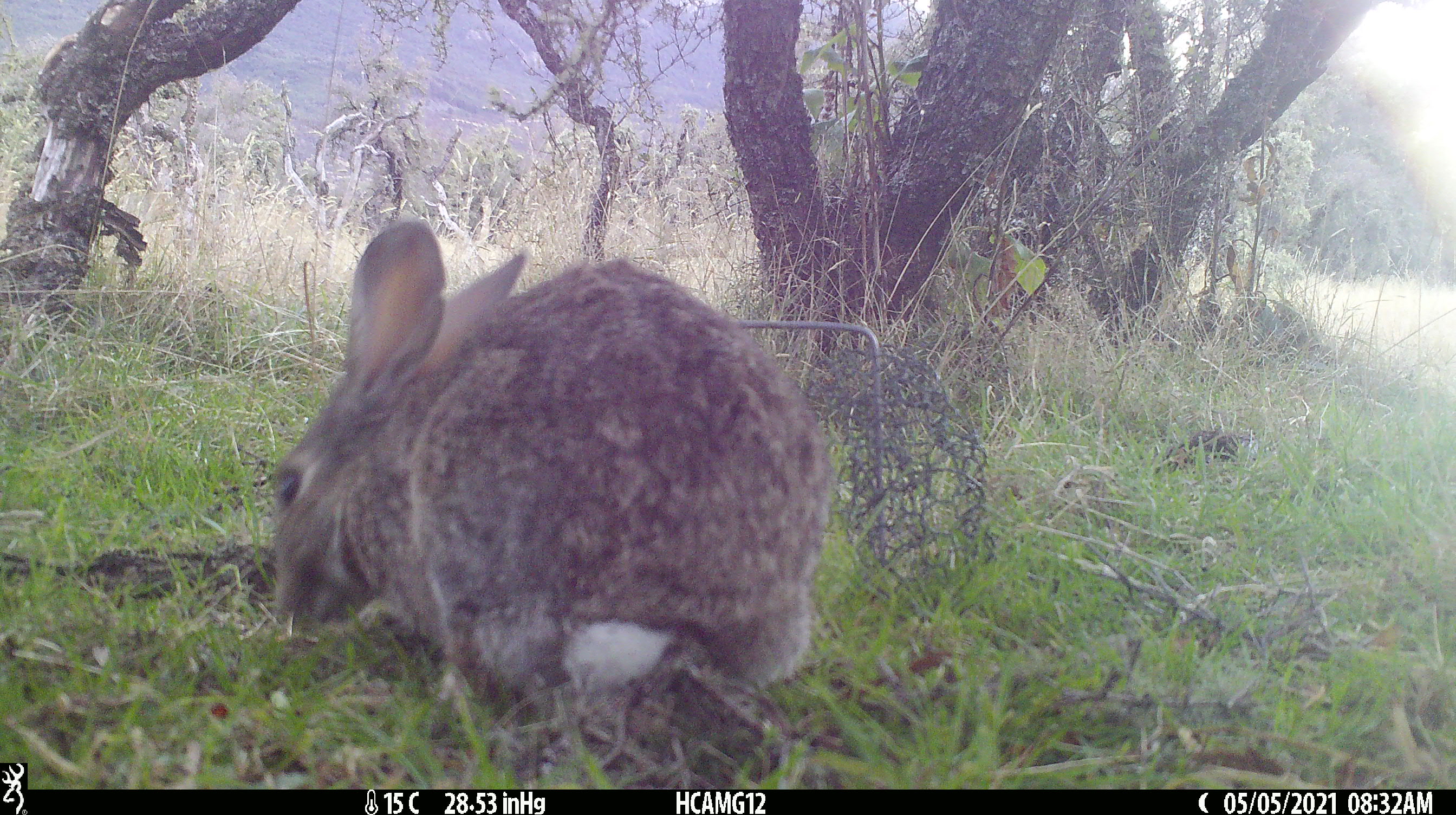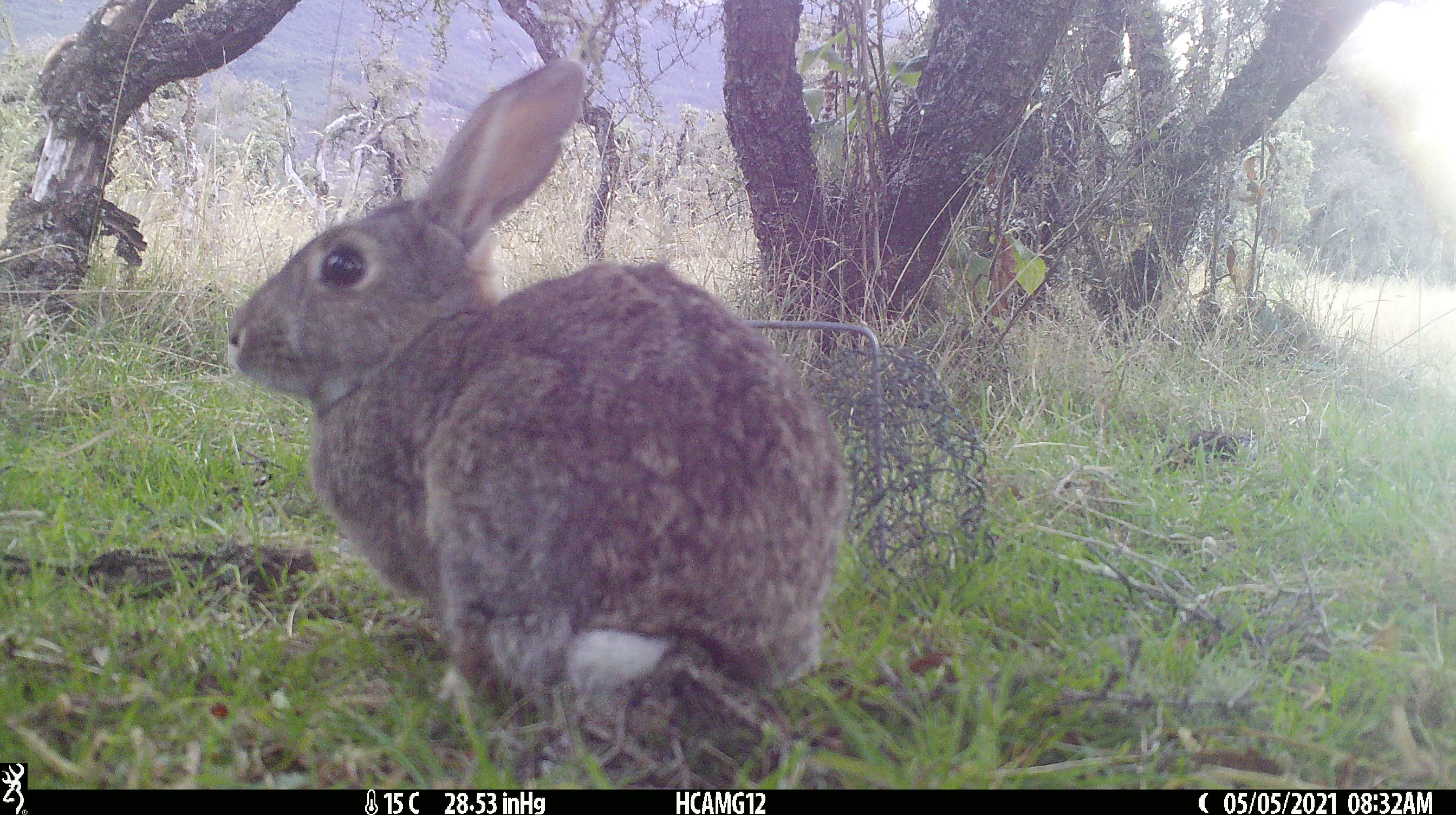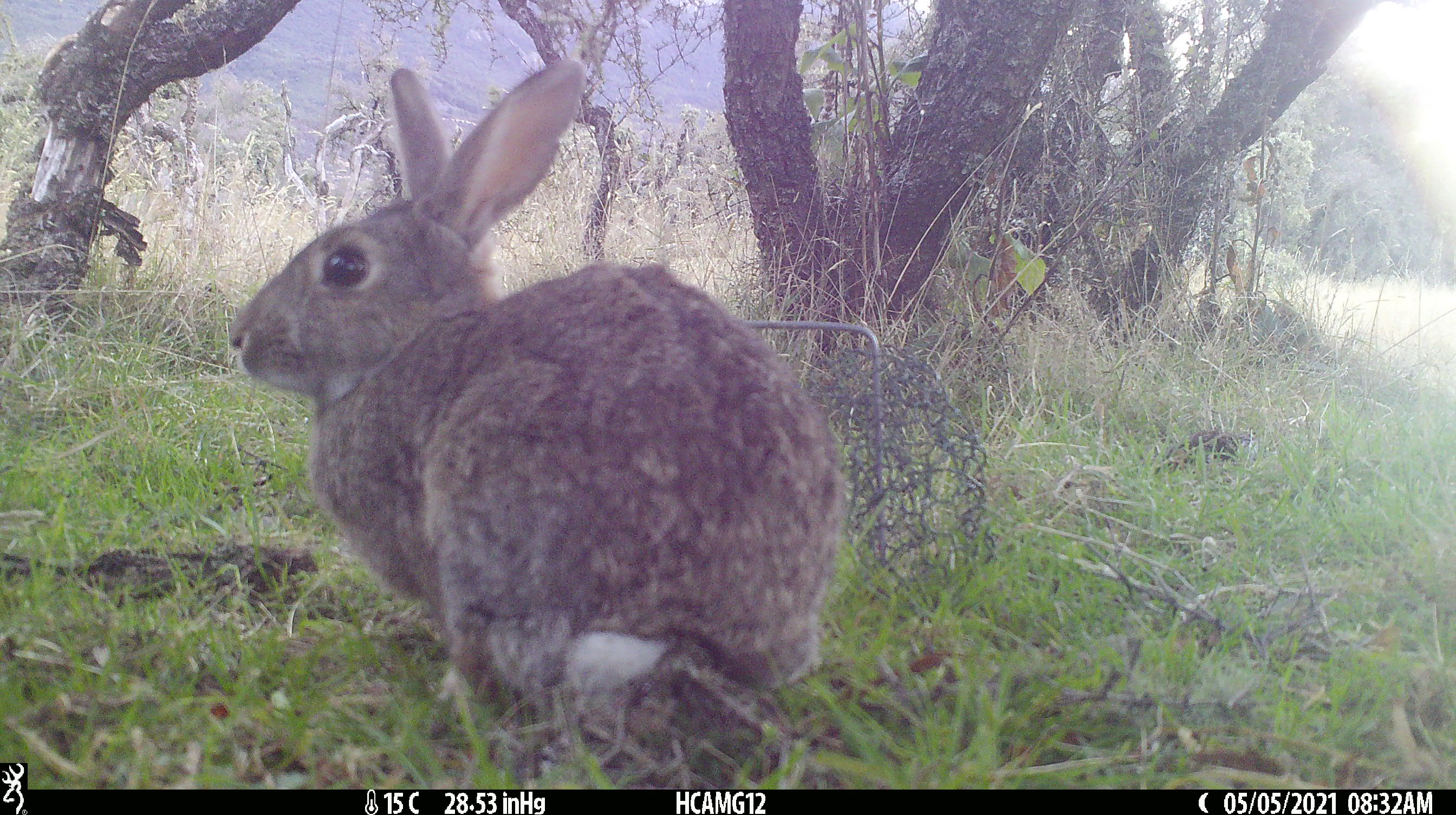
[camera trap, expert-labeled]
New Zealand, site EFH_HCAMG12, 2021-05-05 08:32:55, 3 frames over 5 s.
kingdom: Animalia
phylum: Chordata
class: Mammalia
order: Lagomorpha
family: Leporidae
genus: Oryctolagus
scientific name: Oryctolagus cuniculus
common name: european rabbit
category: rabbit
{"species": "rabbit (european rabbit) (Oryctolagus cuniculus)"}